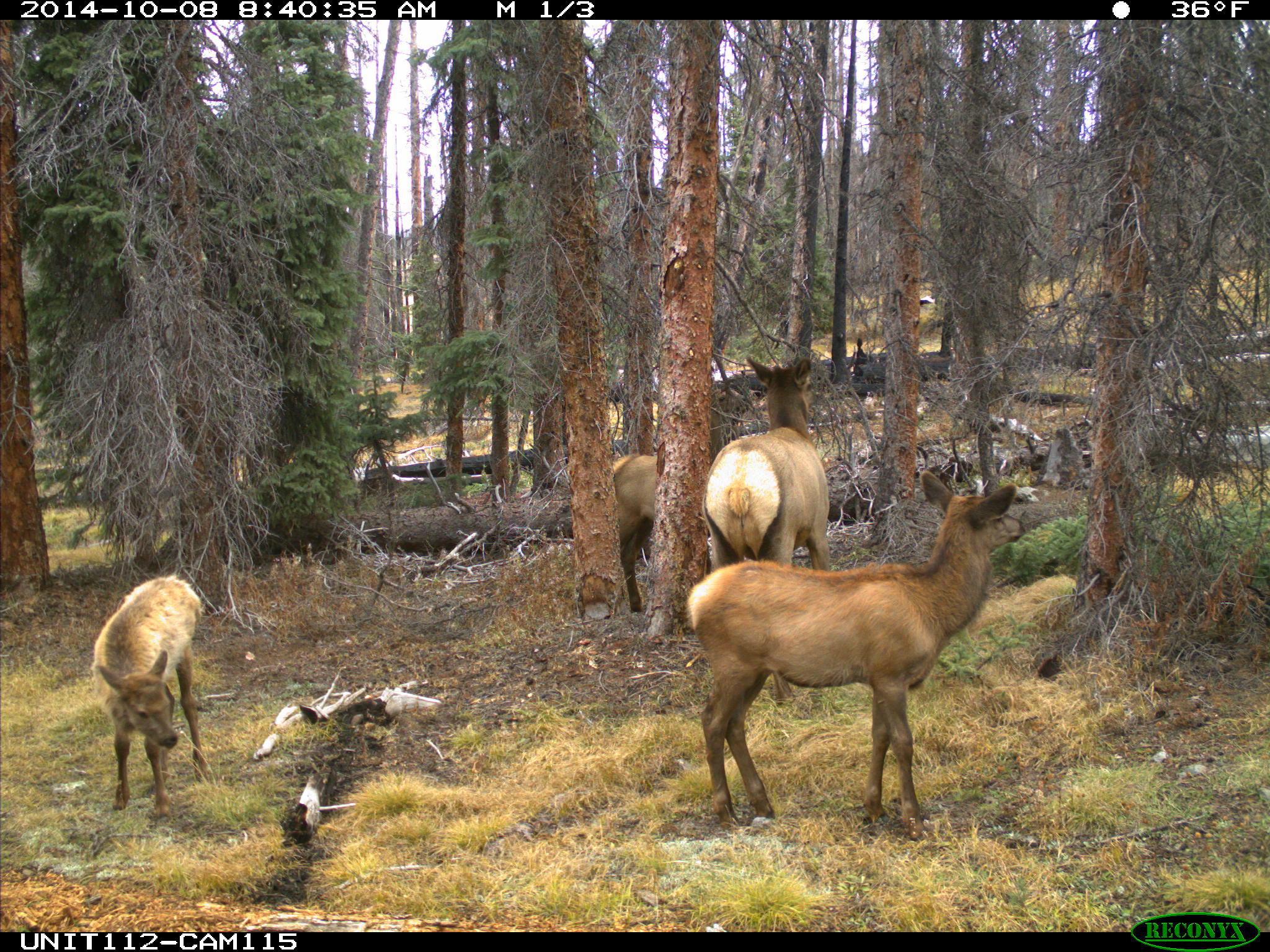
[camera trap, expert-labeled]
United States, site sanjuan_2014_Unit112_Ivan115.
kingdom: Animalia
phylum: Chordata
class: Mammalia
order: Artiodactyla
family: Cervidae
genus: Cervus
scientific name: Cervus elaphus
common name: red deer